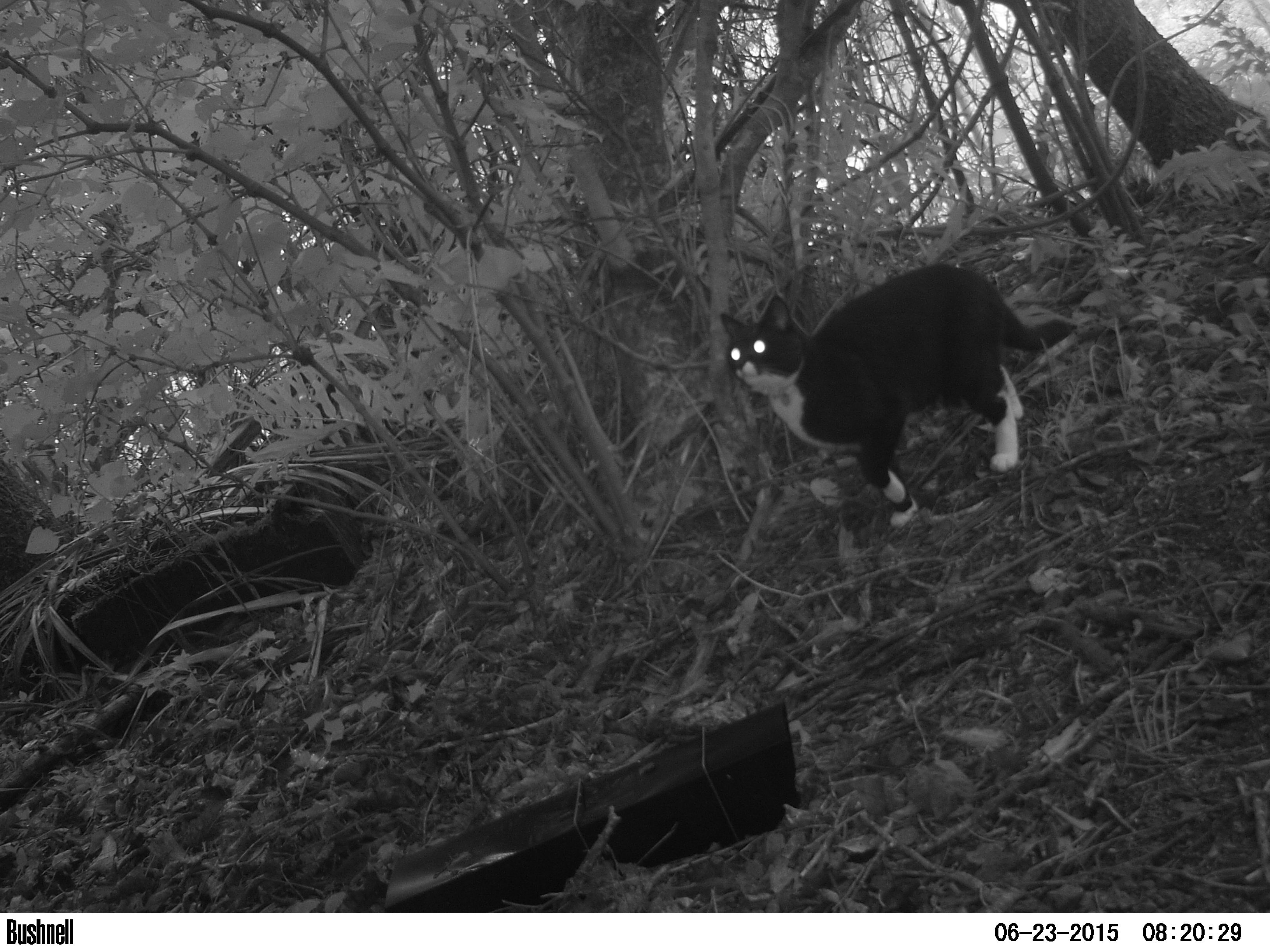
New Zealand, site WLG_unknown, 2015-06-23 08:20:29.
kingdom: Animalia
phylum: Chordata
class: Mammalia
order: Carnivora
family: Felidae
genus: Felis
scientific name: Felis catus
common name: domestic cat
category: cat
Cat (domestic cat) (Felis catus).